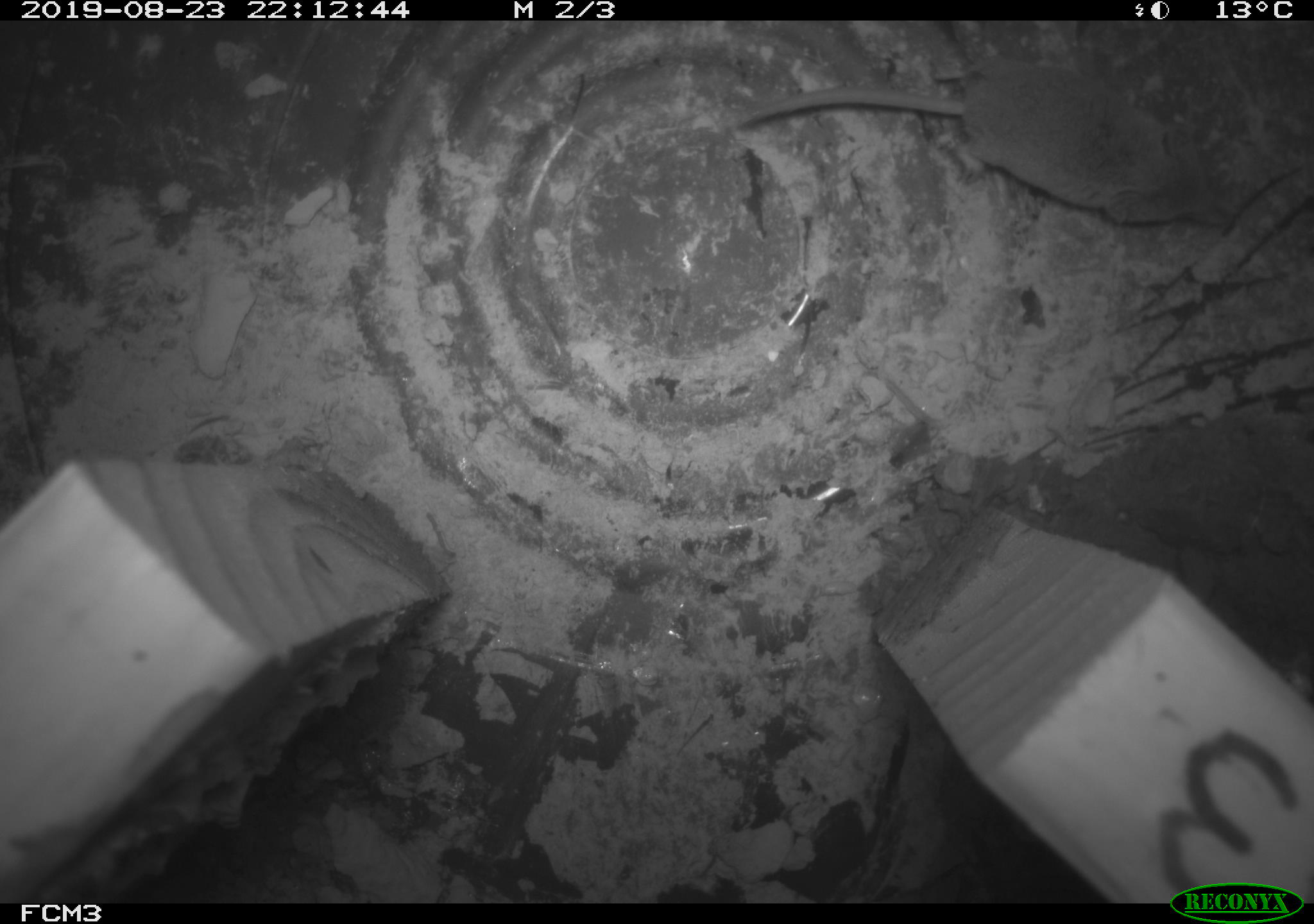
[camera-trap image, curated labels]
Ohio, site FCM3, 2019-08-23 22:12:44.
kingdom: Animalia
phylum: Chordata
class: Mammalia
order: Eulipotyphla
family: Soricidae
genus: Sorex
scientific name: Sorex cinereus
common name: masked shrew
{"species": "masked shrew (Sorex cinereus)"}